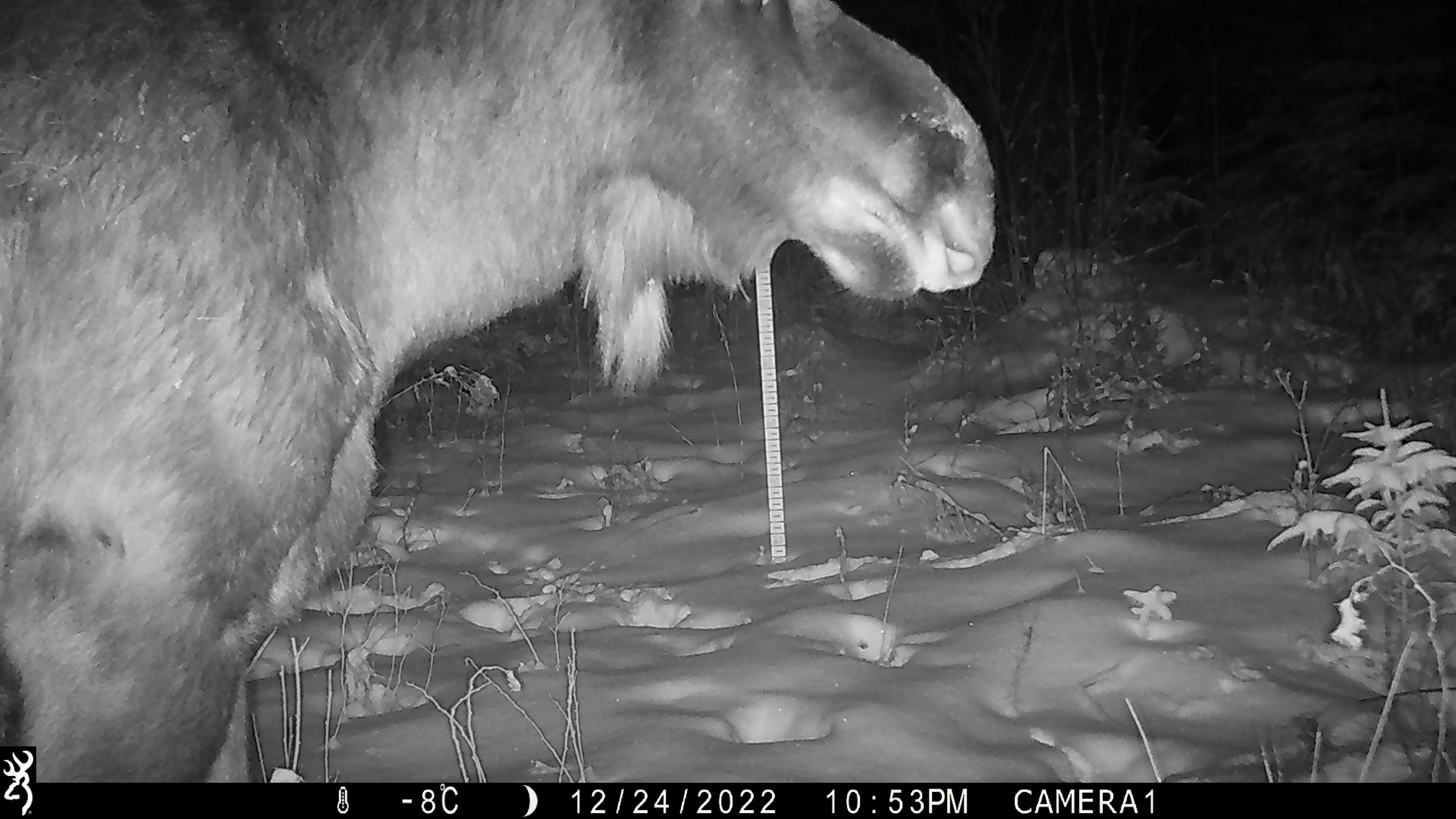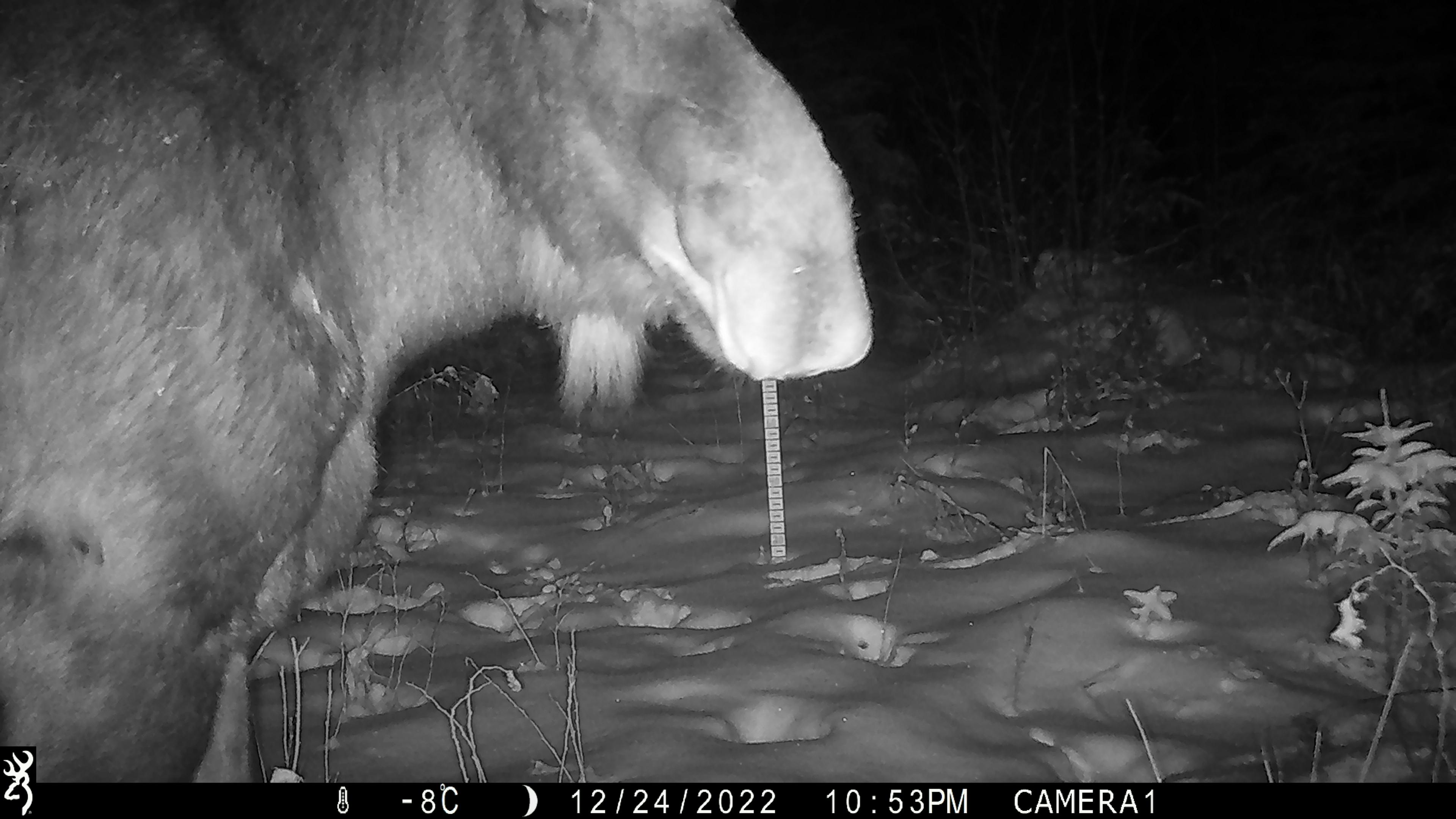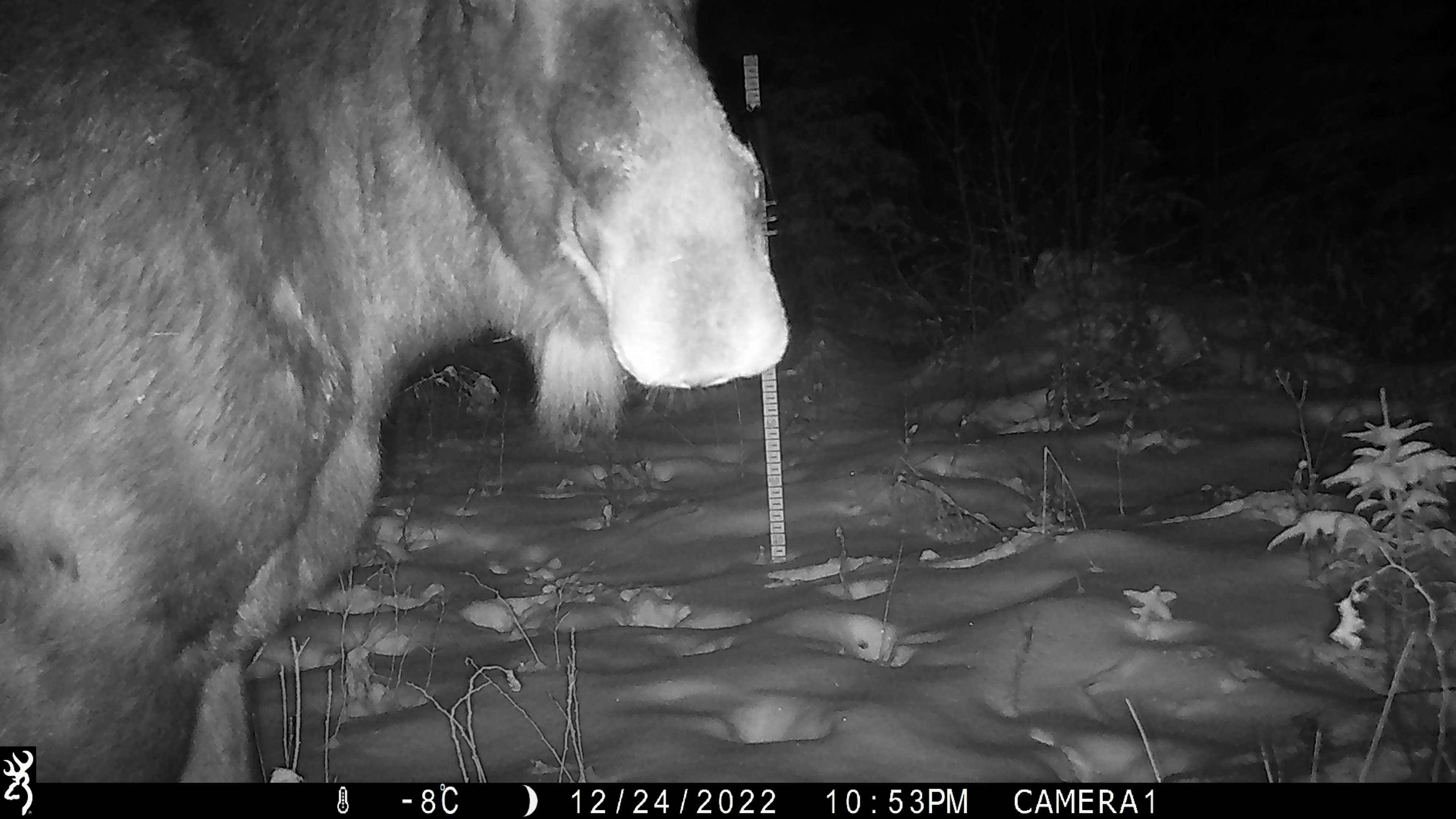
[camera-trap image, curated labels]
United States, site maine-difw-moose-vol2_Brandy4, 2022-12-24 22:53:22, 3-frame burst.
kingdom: Animalia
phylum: Chordata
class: Mammalia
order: Artiodactyla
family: Cervidae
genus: Alces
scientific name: Alces alces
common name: moose